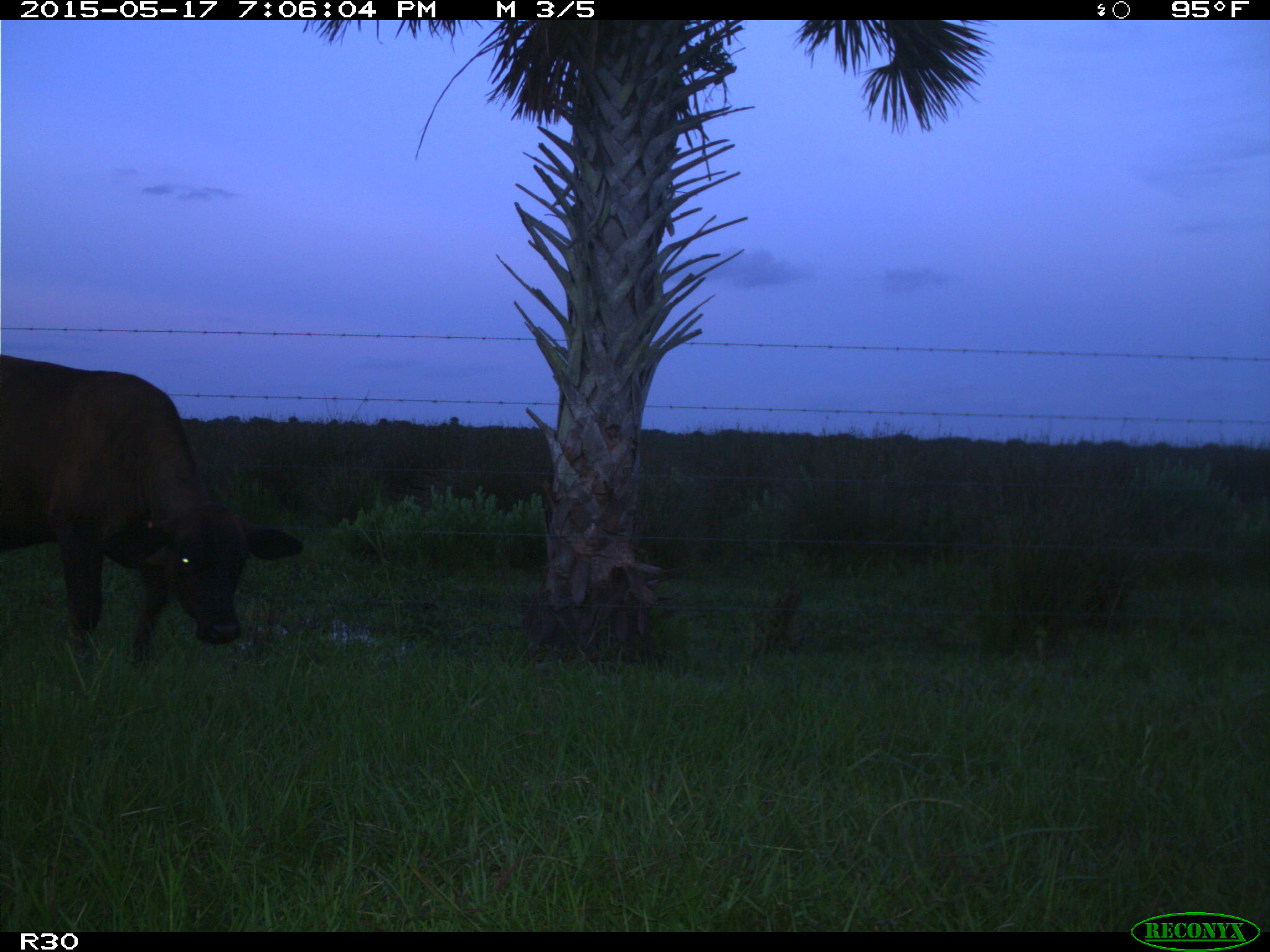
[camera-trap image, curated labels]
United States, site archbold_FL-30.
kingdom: Animalia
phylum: Chordata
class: Mammalia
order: Artiodactyla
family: Bovidae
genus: Bos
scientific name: Bos taurus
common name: domestic cow